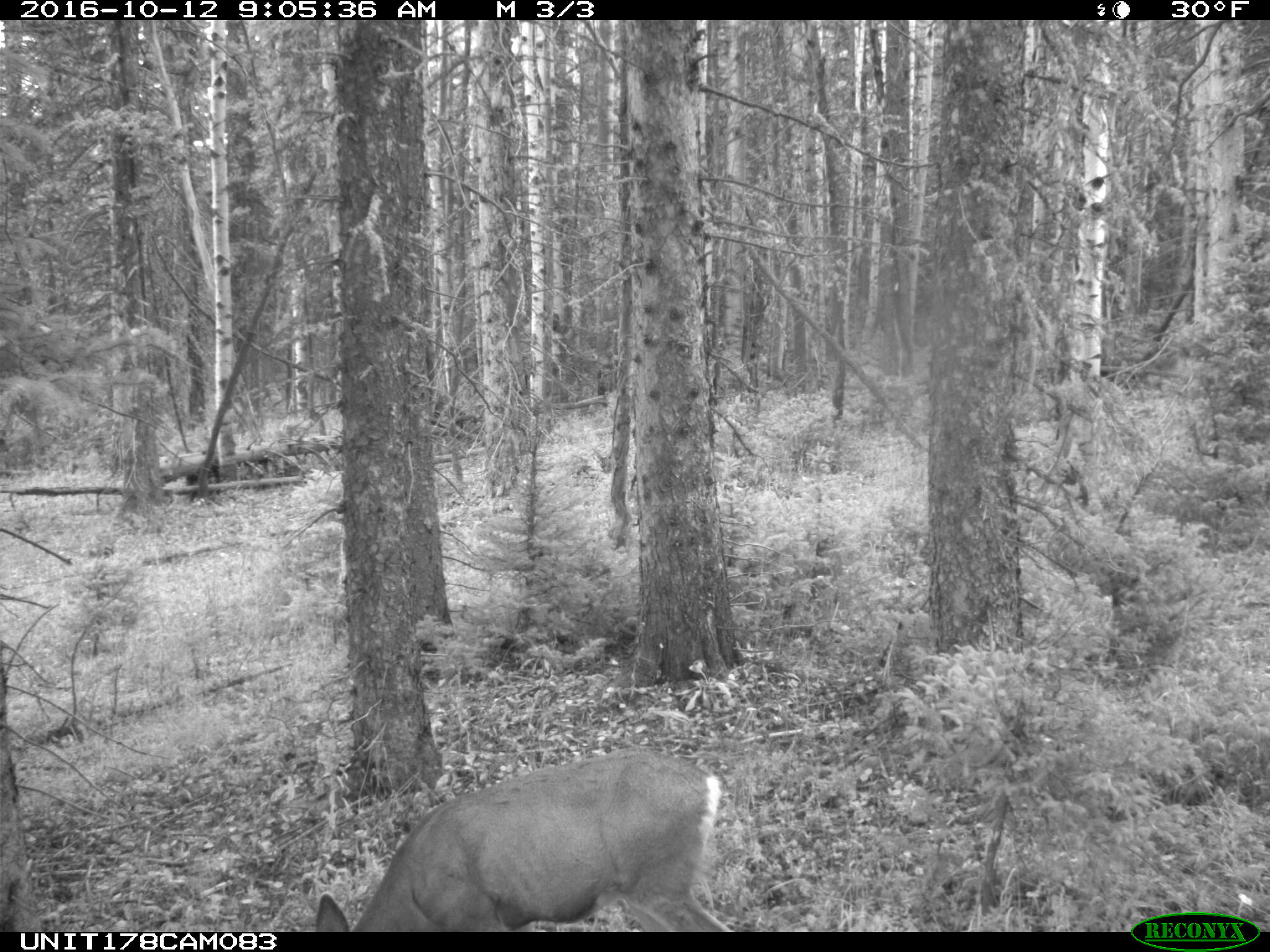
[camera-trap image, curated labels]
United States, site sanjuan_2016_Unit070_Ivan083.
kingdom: Animalia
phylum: Chordata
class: Mammalia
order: Artiodactyla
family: Cervidae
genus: Odocoileus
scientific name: Odocoileus hemionus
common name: mule deer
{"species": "Odocoileus hemionus (mule deer)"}